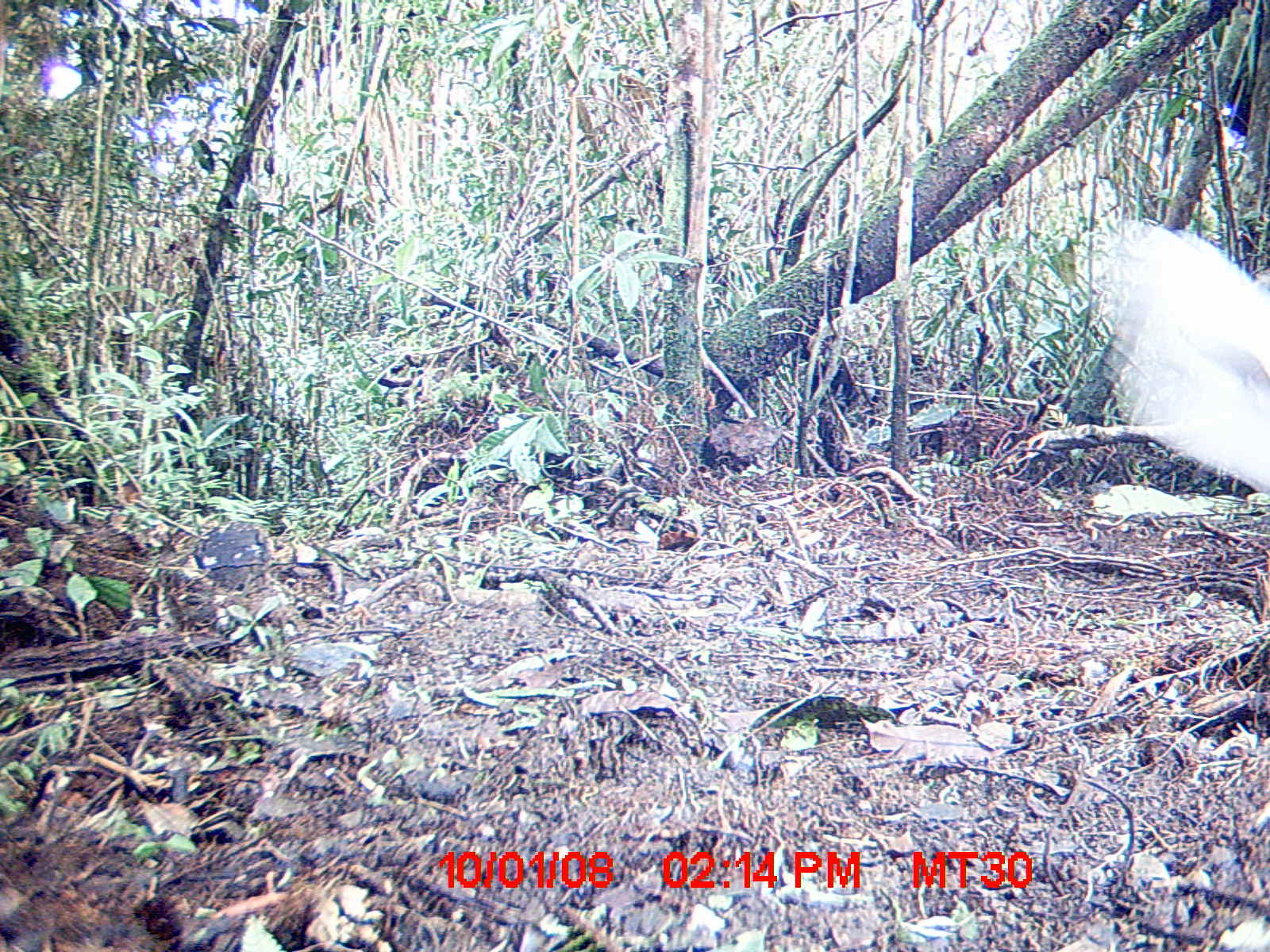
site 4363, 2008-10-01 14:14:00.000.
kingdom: Animalia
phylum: Chordata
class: Aves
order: Pelecaniformes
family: Threskiornithidae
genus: Lophotibis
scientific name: Lophotibis cristata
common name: madagascan ibis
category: lophotibis cristataa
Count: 2.